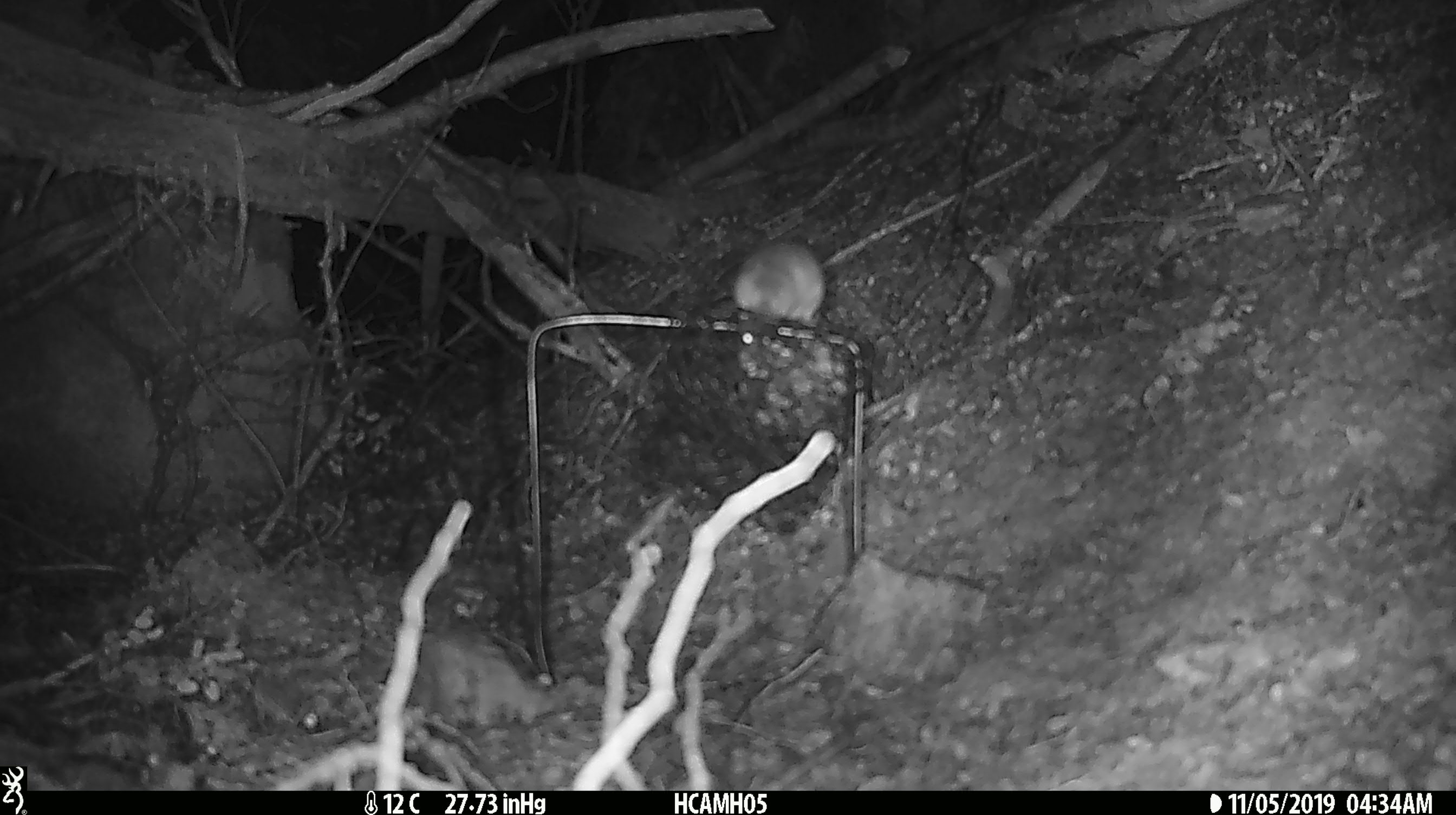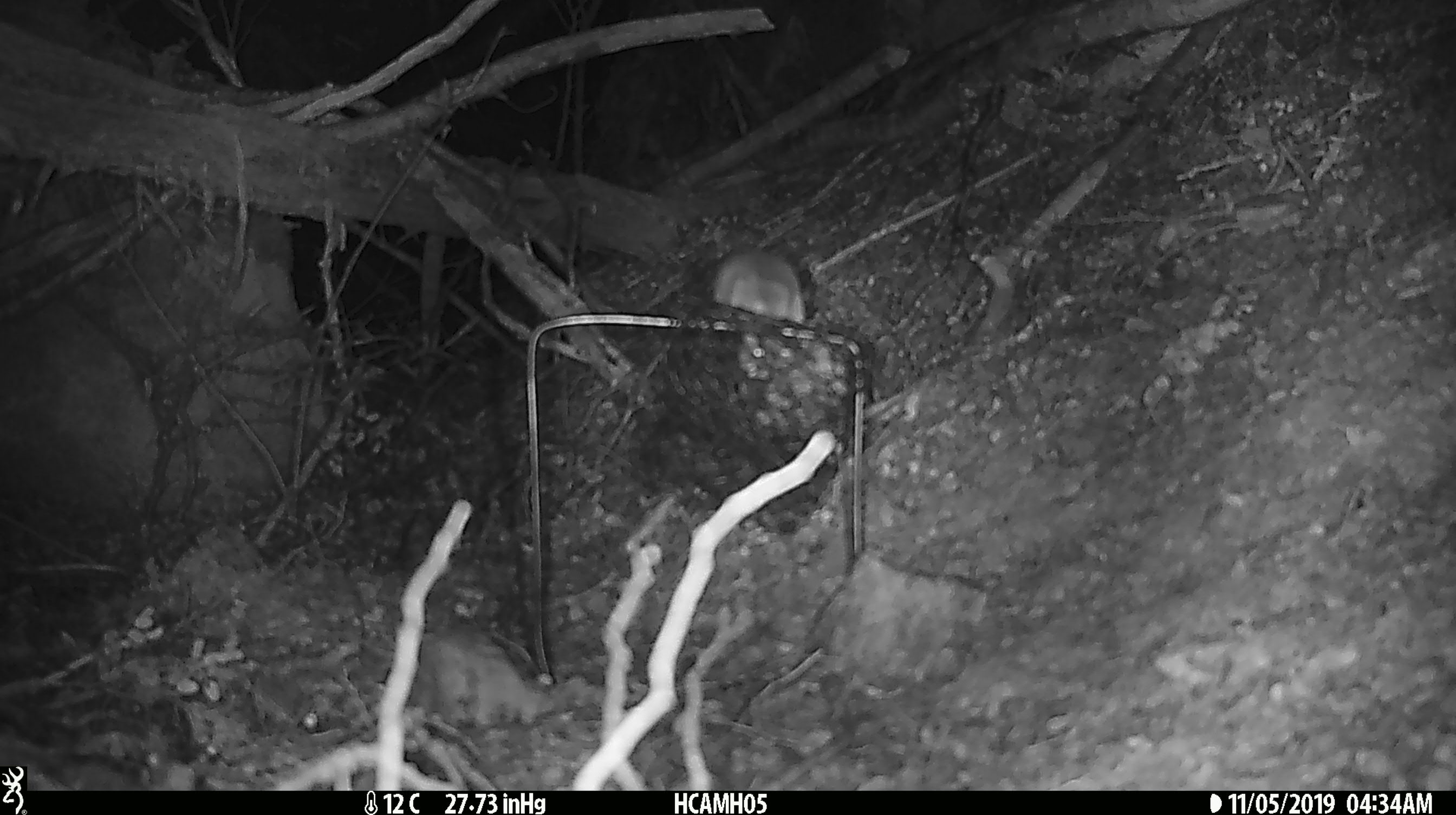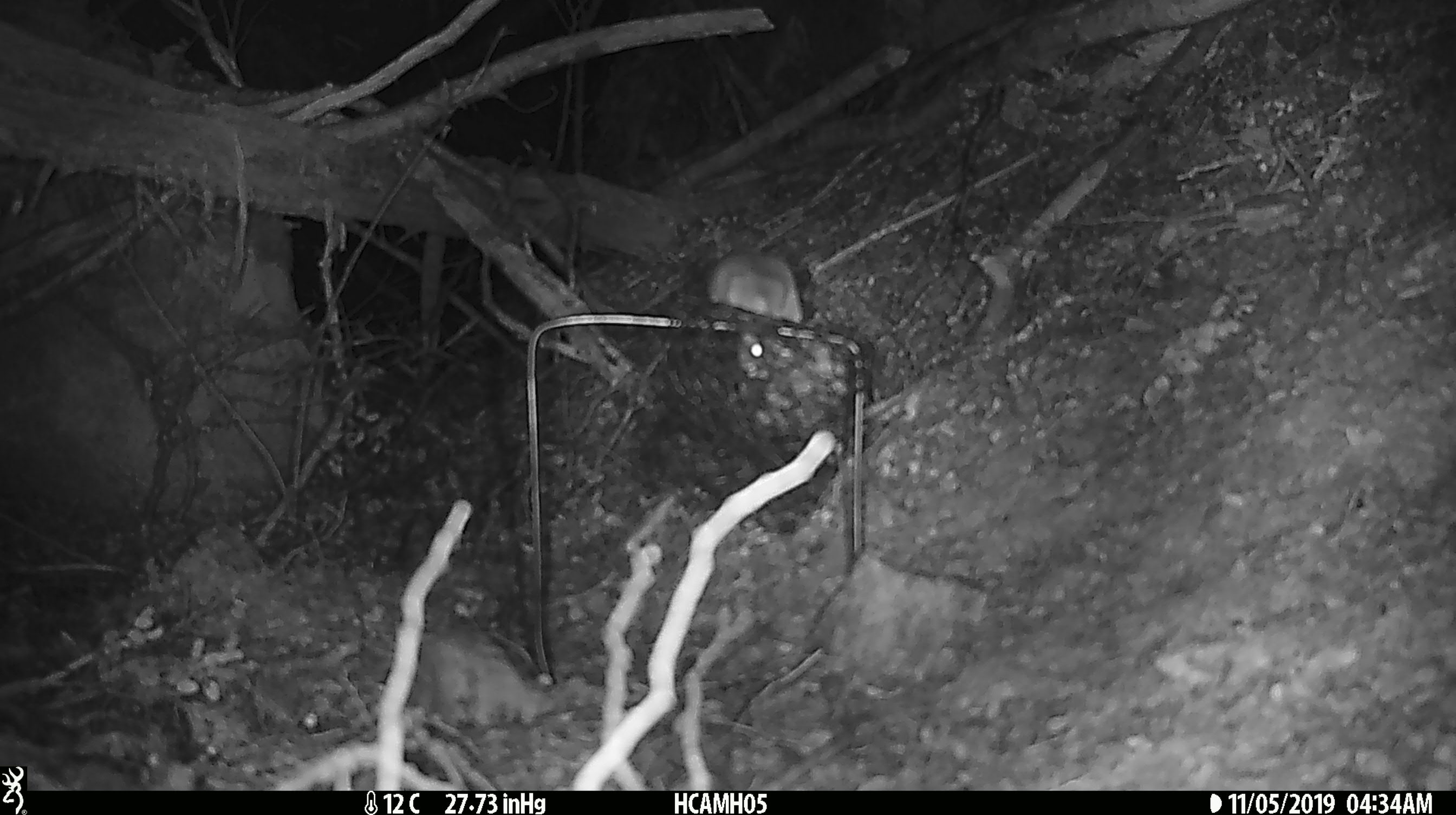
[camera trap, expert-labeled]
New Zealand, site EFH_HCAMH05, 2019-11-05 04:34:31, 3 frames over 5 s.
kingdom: Animalia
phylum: Chordata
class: Mammalia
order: Rodentia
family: Muridae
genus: Mus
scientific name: Mus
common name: mouse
Mouse (Mus).